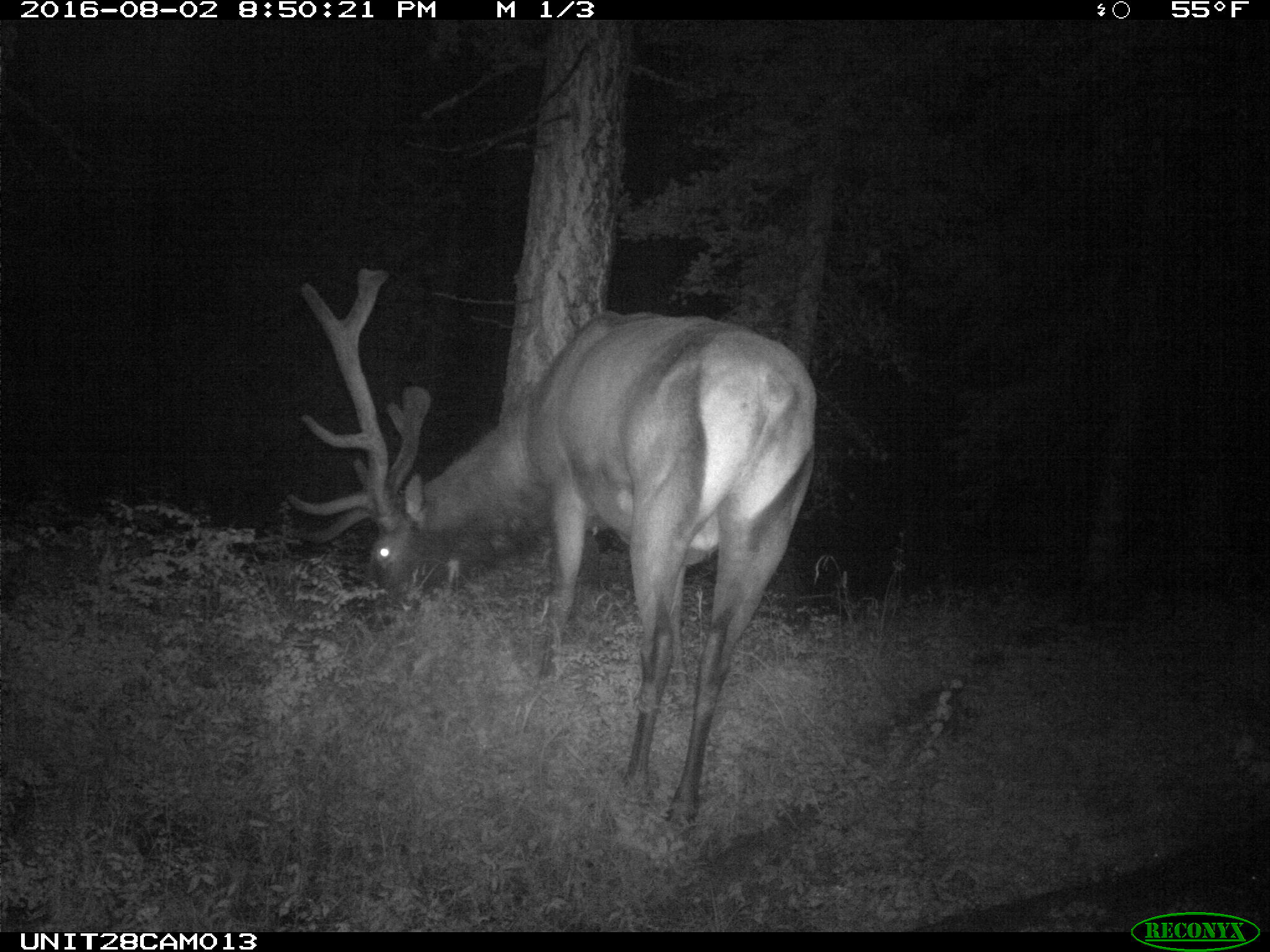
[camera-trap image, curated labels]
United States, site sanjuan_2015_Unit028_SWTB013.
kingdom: Animalia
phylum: Chordata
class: Mammalia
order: Artiodactyla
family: Cervidae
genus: Cervus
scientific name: Cervus elaphus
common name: red deer